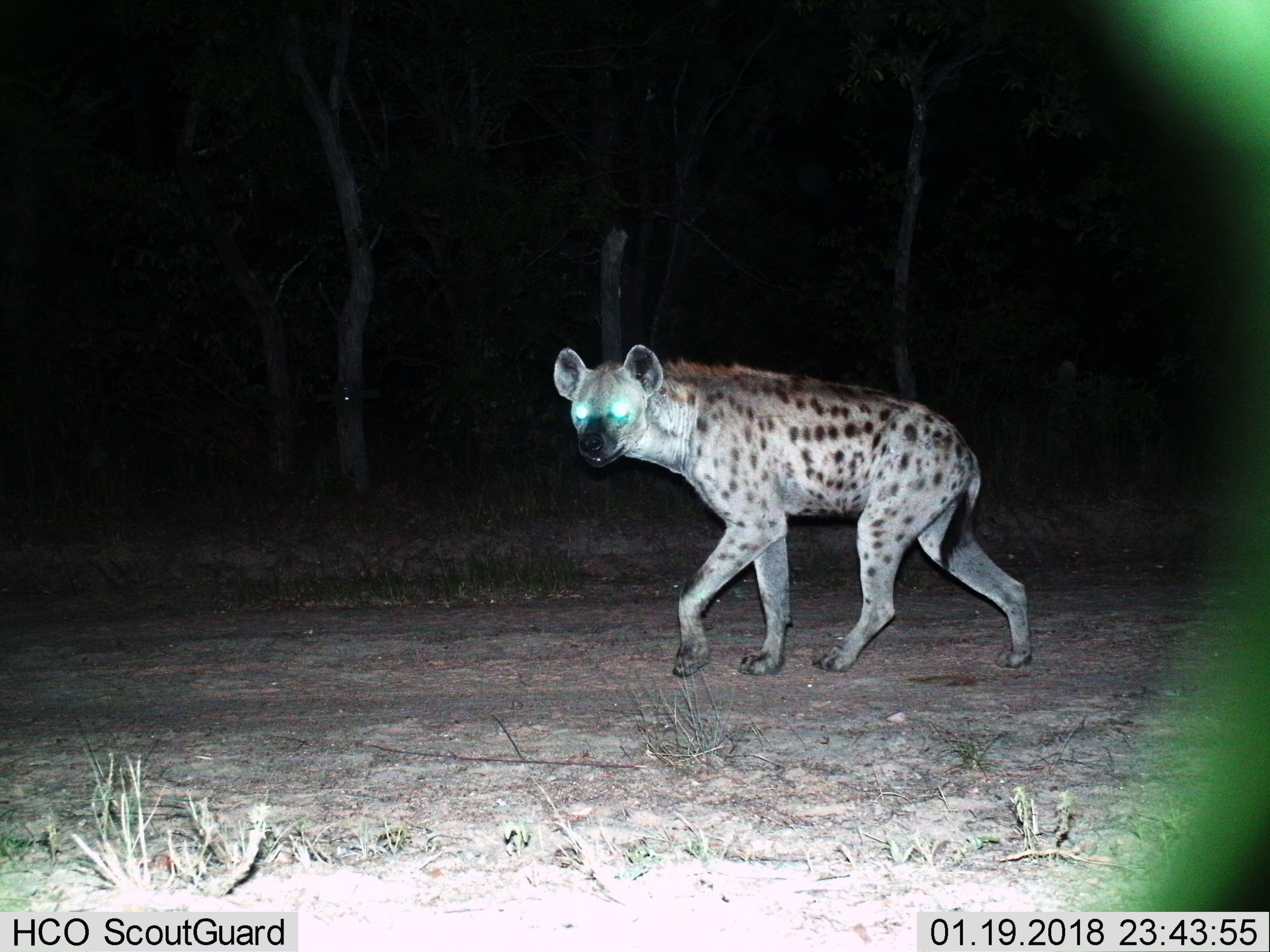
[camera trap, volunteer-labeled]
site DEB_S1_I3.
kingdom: Animalia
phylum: Chordata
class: Mammalia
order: Carnivora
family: Hyaenidae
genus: Crocuta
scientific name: Crocuta crocuta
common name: spotted hyena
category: hyenaspotted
Hyenaspotted (spotted hyena) (Crocuta crocuta), count 1. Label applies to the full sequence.